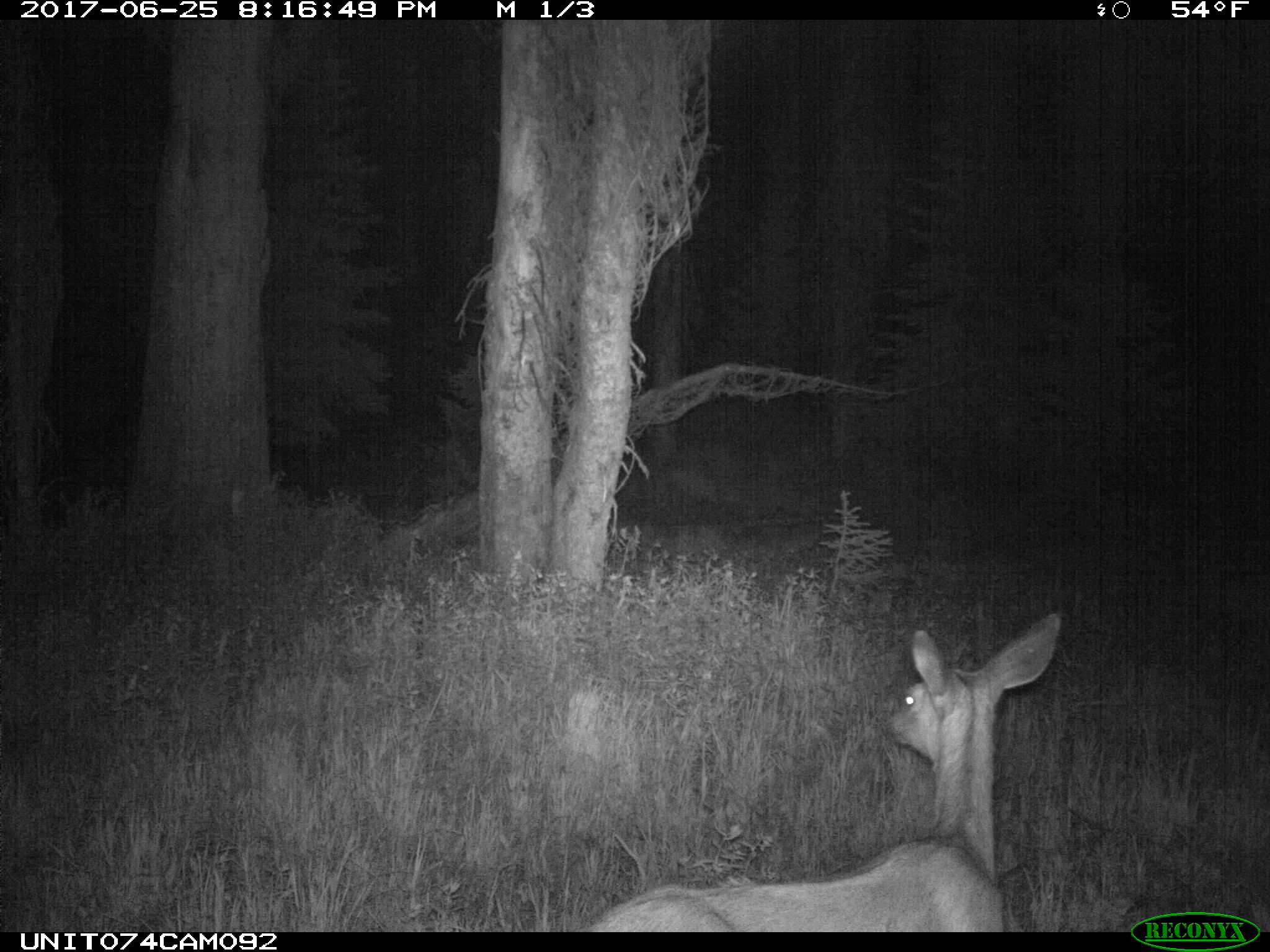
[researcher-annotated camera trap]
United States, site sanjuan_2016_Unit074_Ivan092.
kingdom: Animalia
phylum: Chordata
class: Mammalia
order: Artiodactyla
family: Cervidae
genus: Odocoileus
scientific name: Odocoileus hemionus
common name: mule deer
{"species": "Odocoileus hemionus (mule deer)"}